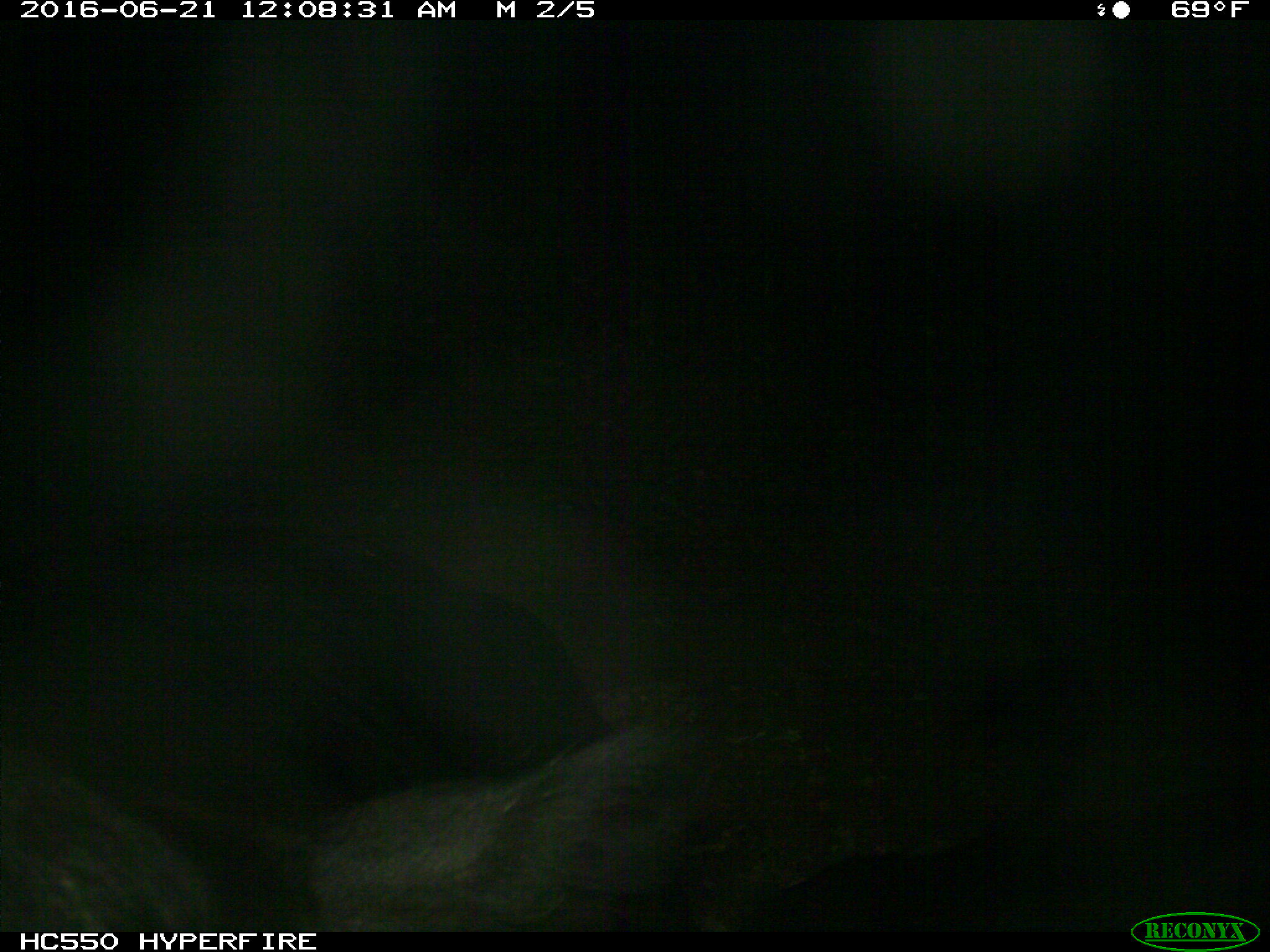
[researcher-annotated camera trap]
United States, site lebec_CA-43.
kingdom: Animalia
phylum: Chordata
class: Mammalia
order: Artiodactyla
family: Bovidae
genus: Bos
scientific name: Bos taurus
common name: domestic cow